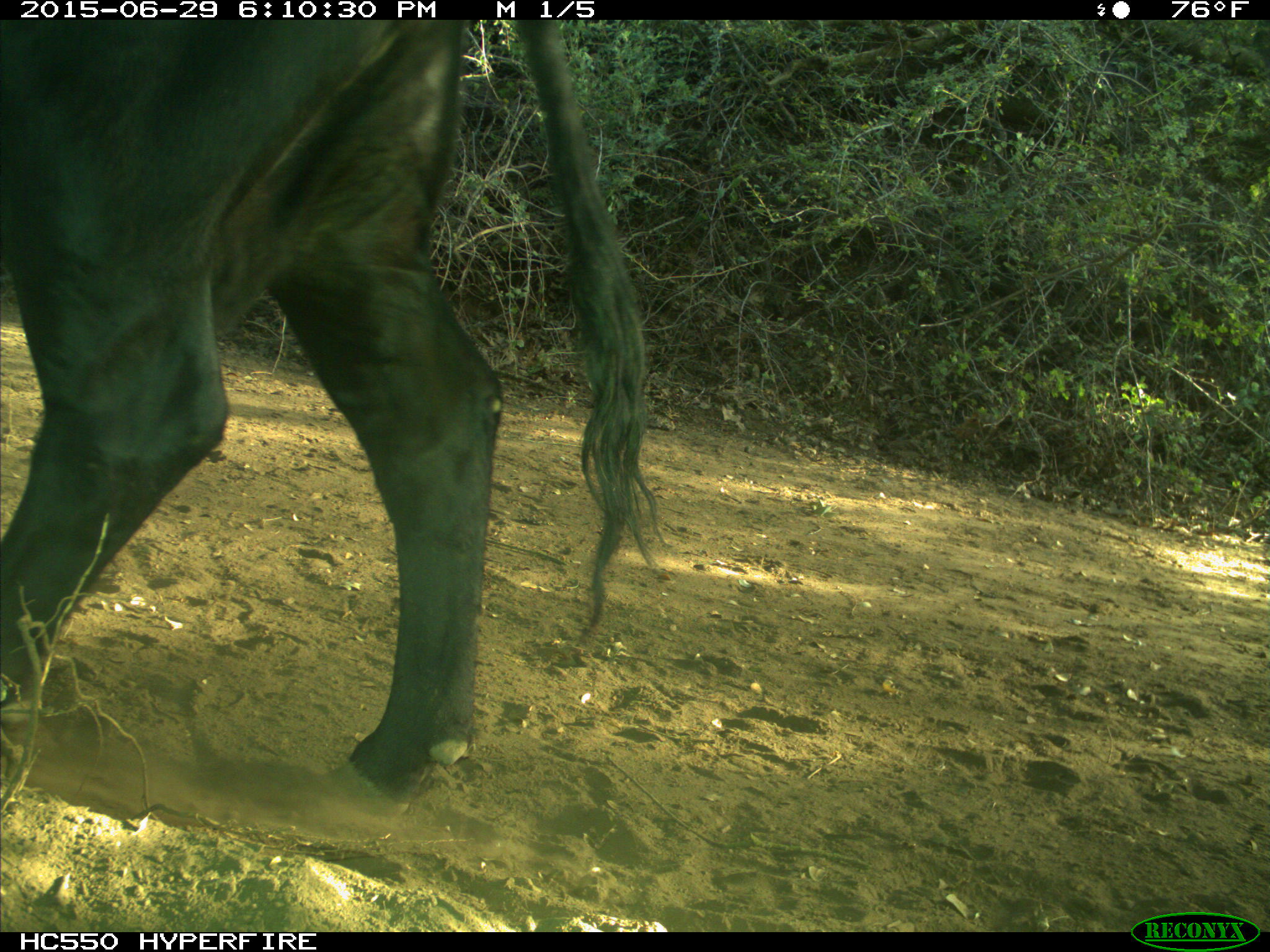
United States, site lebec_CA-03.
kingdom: Animalia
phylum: Chordata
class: Mammalia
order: Artiodactyla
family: Bovidae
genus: Bos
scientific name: Bos taurus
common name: domestic cow